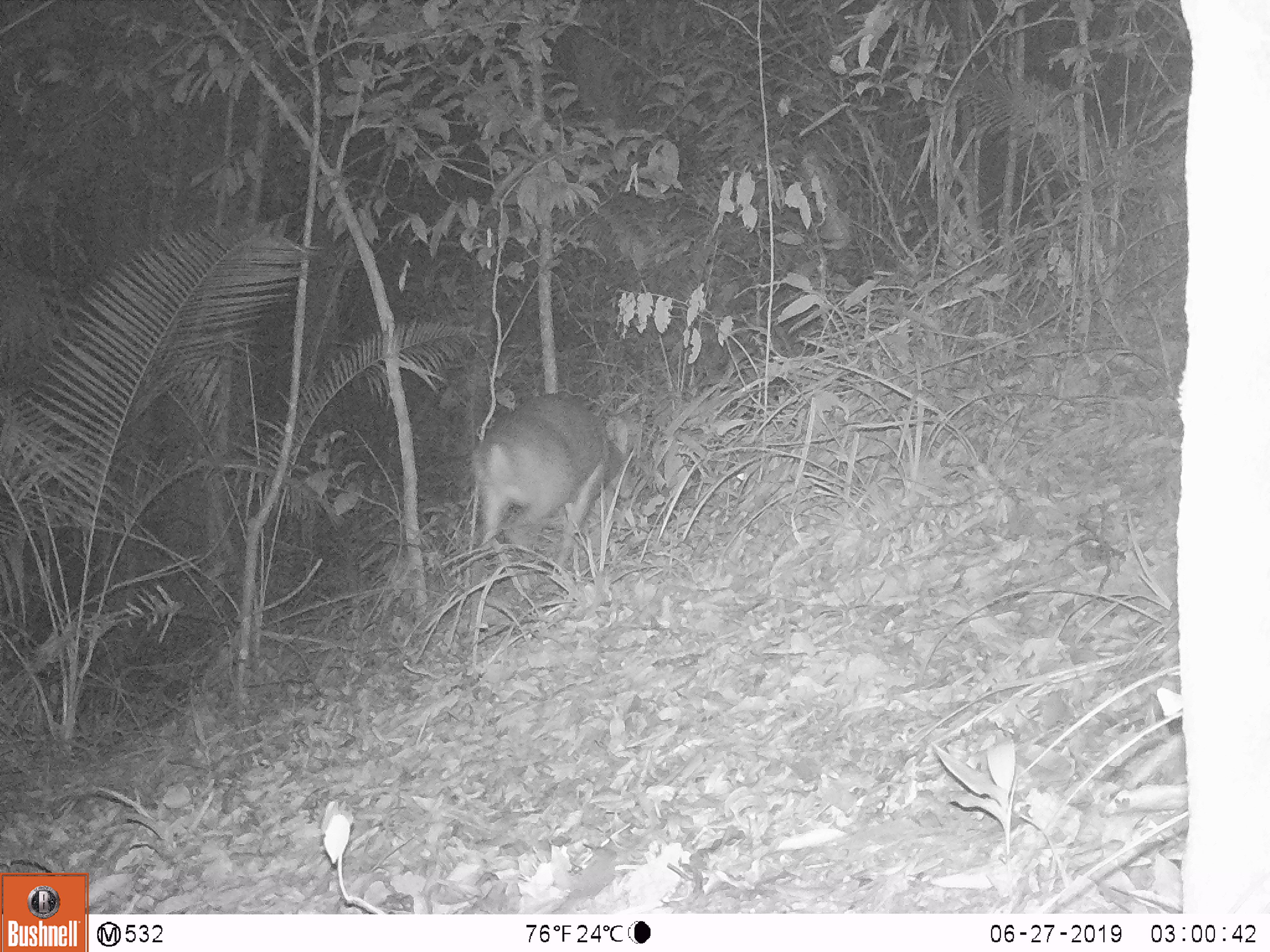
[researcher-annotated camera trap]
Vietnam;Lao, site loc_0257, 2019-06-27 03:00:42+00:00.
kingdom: Animalia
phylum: Chordata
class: Mammalia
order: Artiodactyla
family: Cervidae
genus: Muntiacus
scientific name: Muntiacus vuquangensis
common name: large-antlered muntjac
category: large antlered muntjac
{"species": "large antlered muntjac (large-antlered muntjac) (Muntiacus vuquangensis)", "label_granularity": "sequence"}